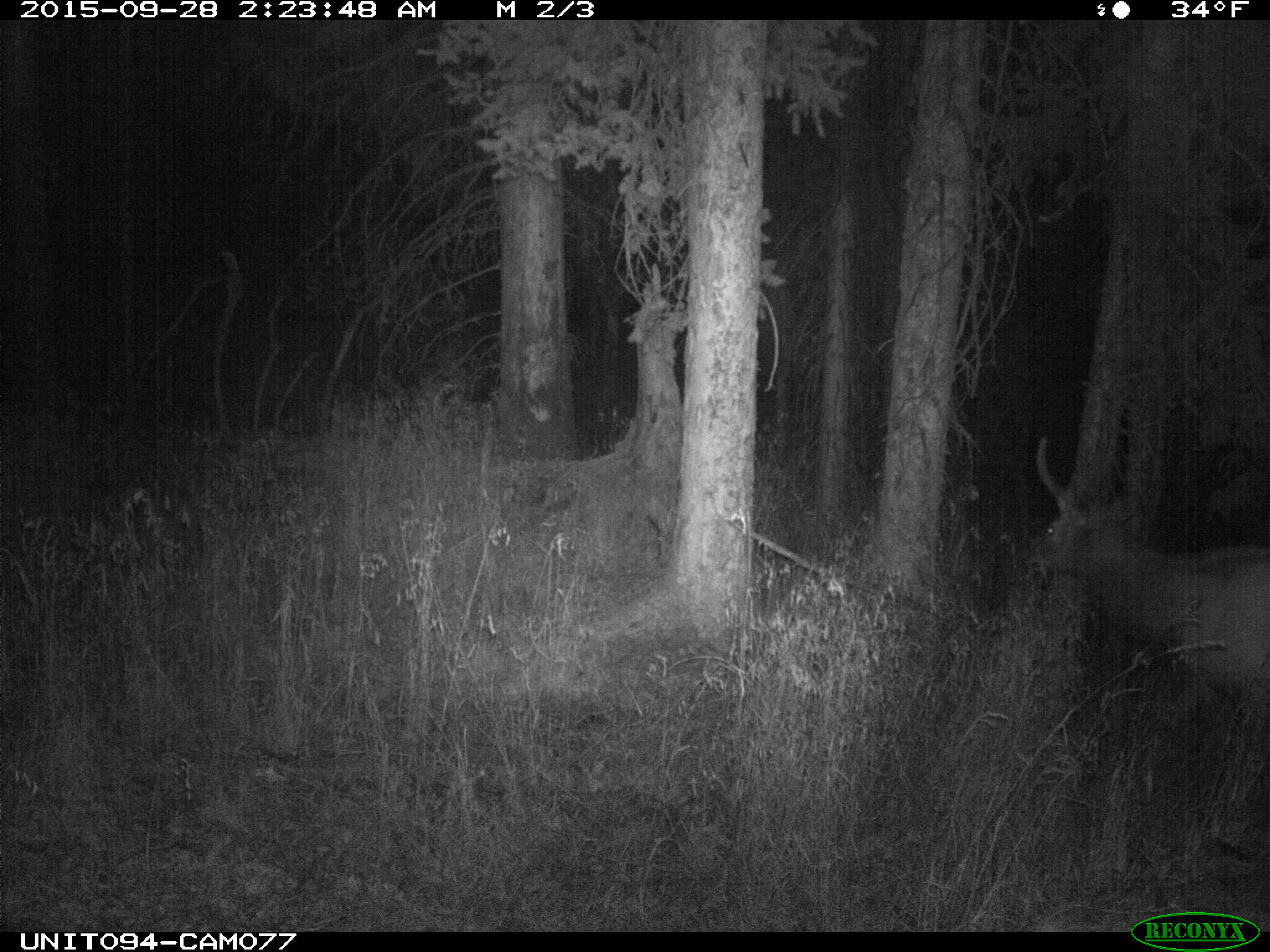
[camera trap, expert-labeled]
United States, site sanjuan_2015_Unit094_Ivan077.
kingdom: Animalia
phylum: Chordata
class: Mammalia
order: Artiodactyla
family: Cervidae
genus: Cervus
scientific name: Cervus elaphus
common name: red deer